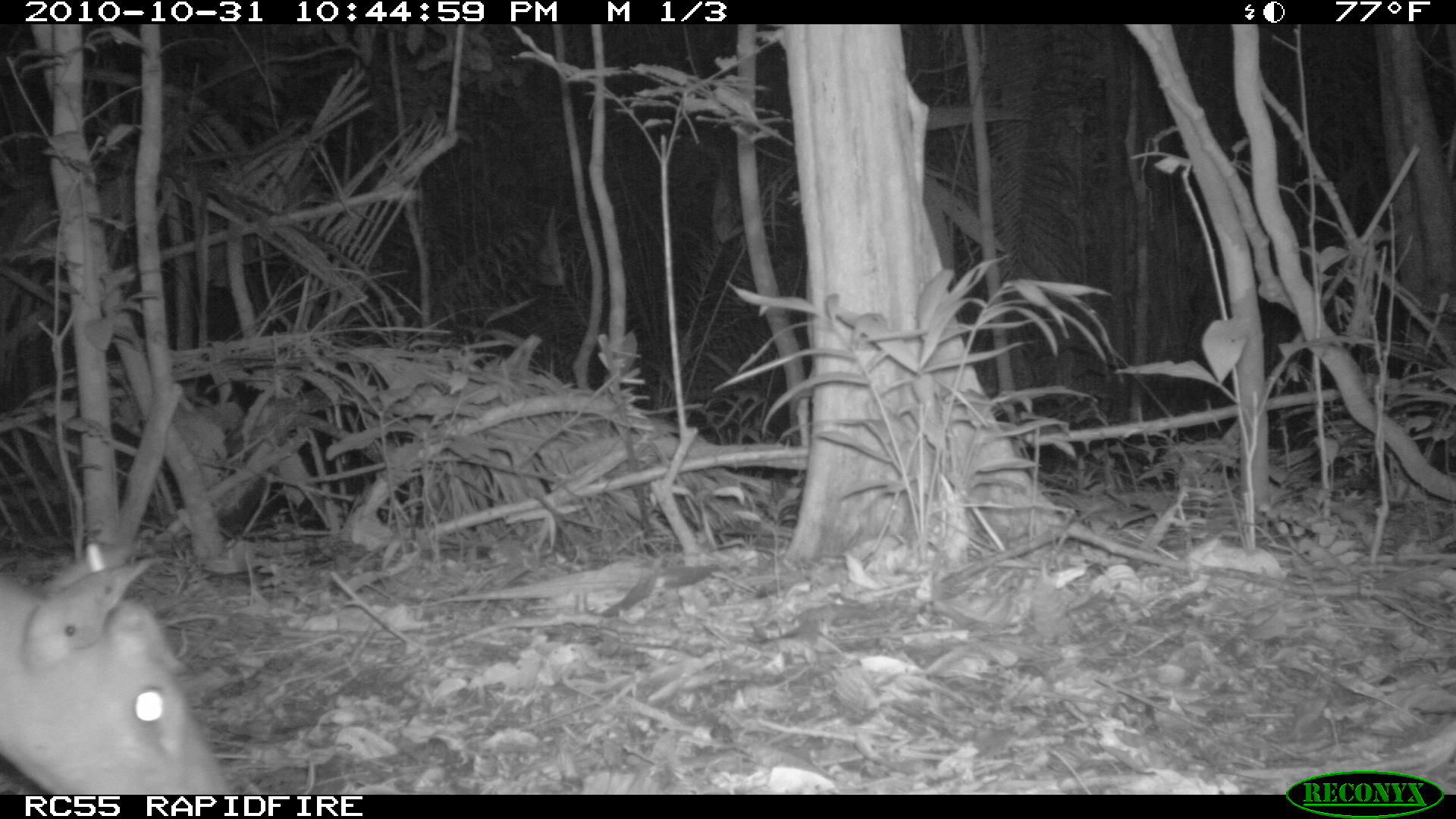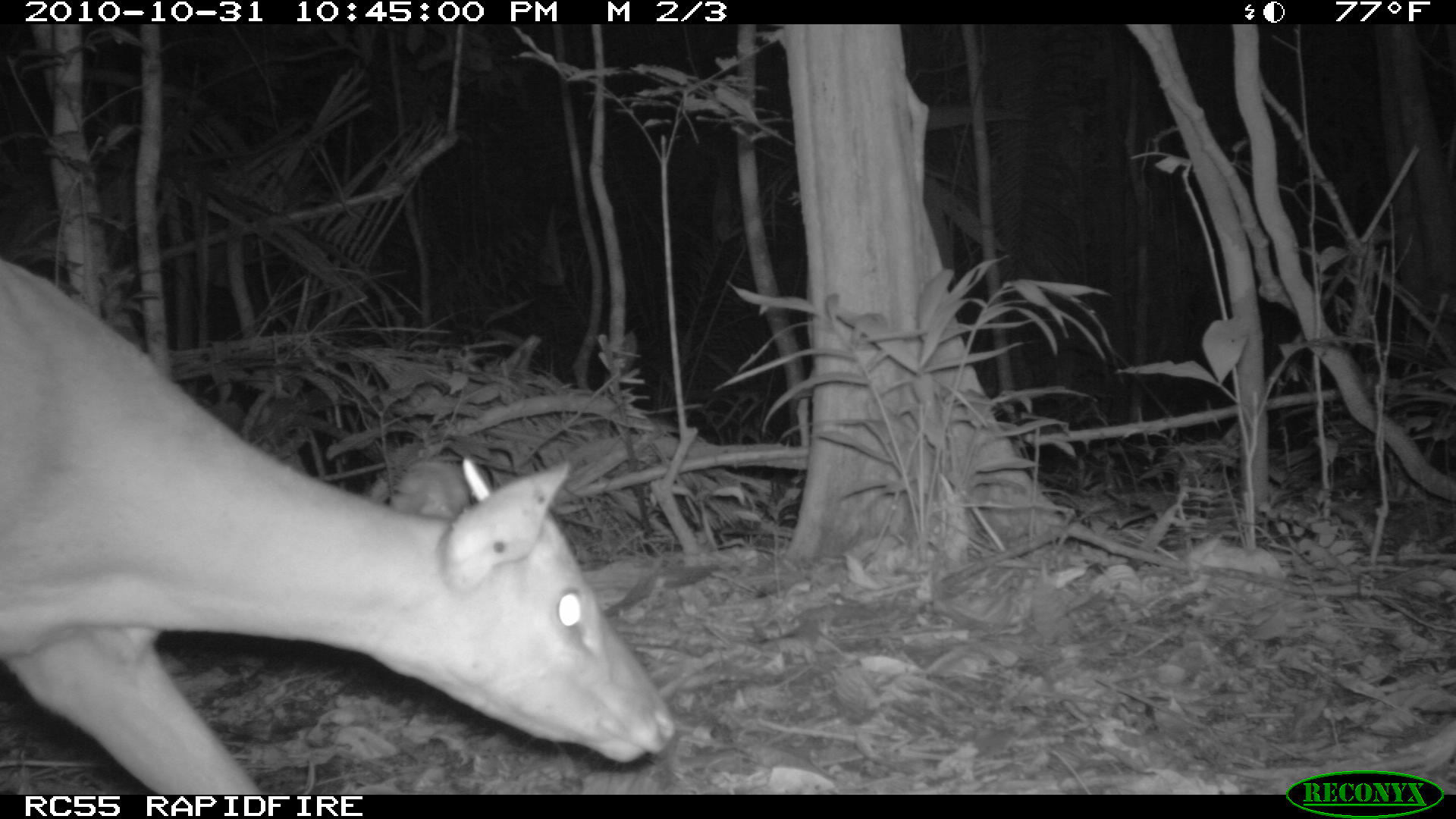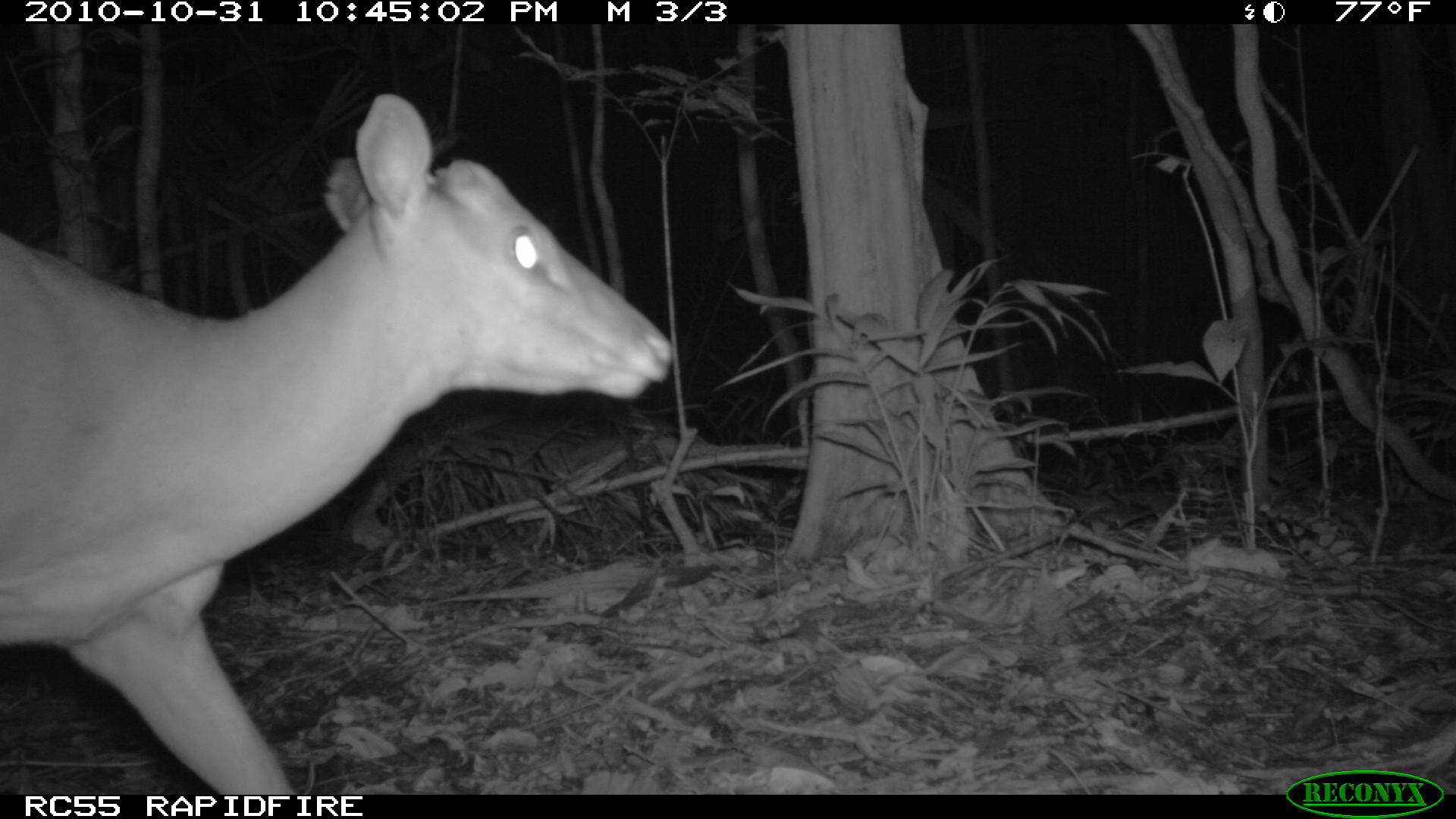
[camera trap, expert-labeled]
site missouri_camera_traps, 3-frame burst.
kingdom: Animalia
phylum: Chordata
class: Mammalia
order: Artiodactyla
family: Cervidae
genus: Mazama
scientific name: Mazama americana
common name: red brocket deer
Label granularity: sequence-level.